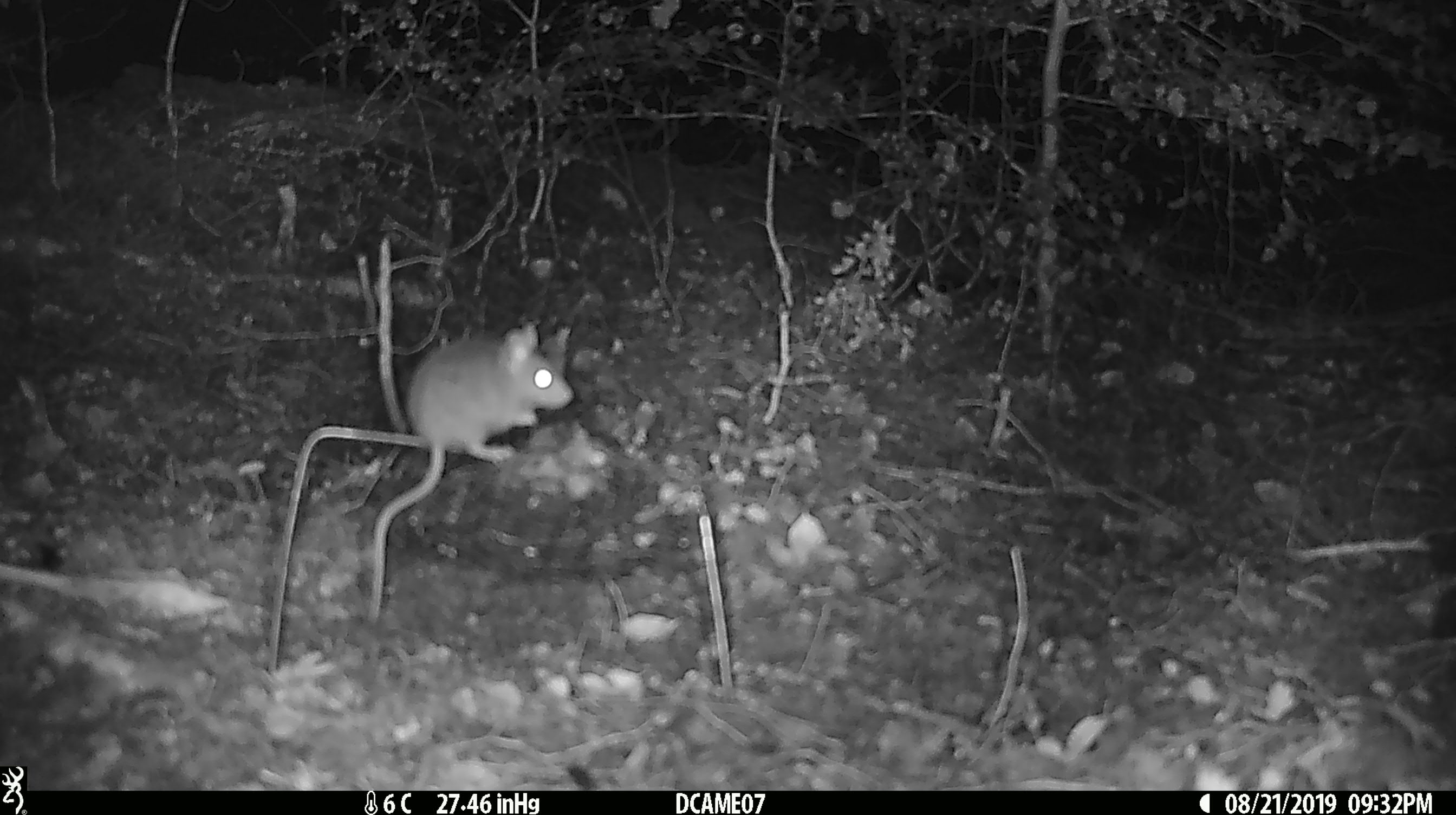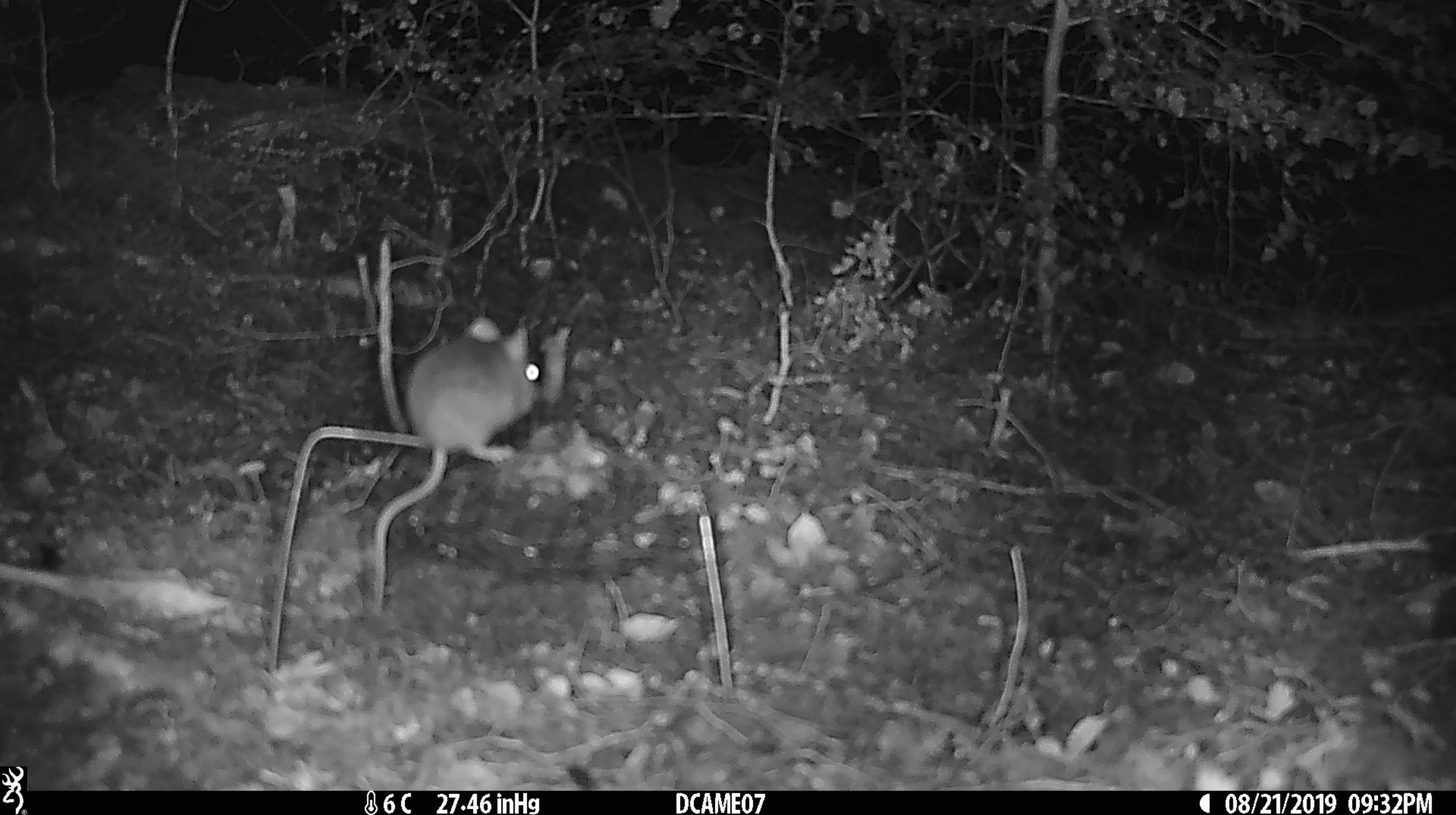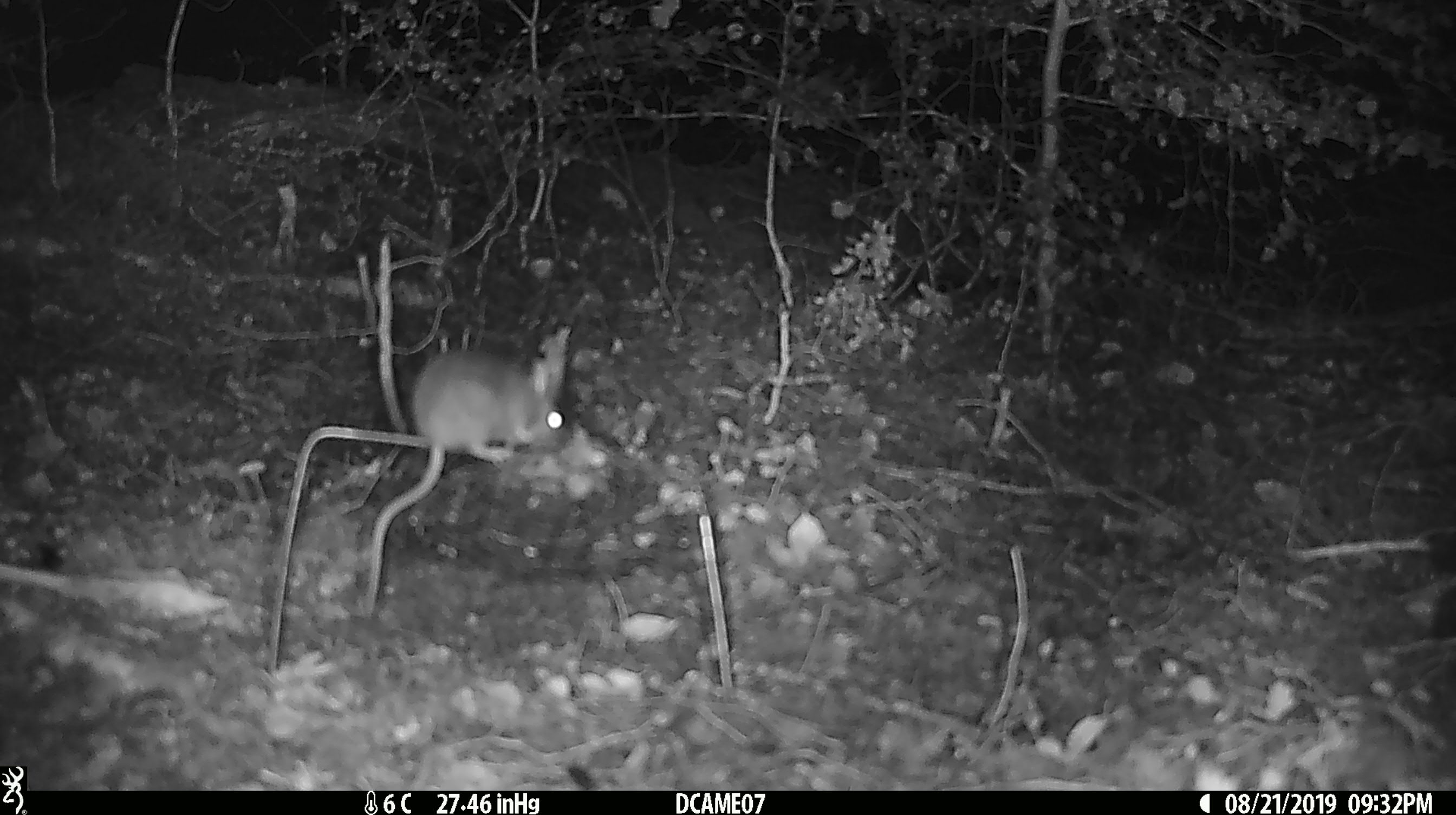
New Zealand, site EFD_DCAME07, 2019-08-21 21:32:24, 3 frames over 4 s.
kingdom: Animalia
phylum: Chordata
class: Mammalia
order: Rodentia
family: Muridae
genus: Mus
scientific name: Mus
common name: mouse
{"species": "mouse (Mus)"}